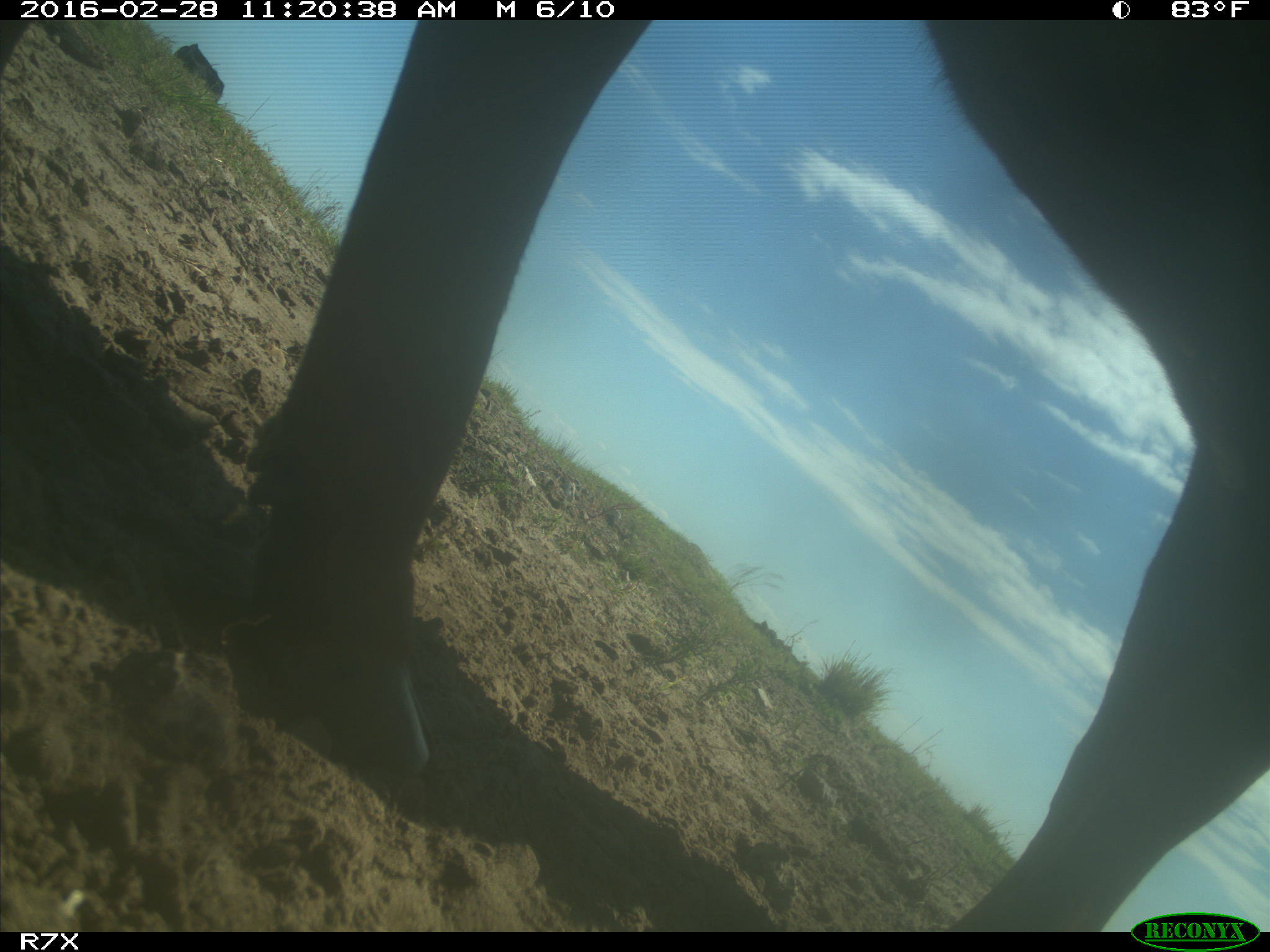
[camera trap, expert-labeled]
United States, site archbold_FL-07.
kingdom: Animalia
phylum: Chordata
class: Mammalia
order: Artiodactyla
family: Bovidae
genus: Bos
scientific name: Bos taurus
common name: domestic cow